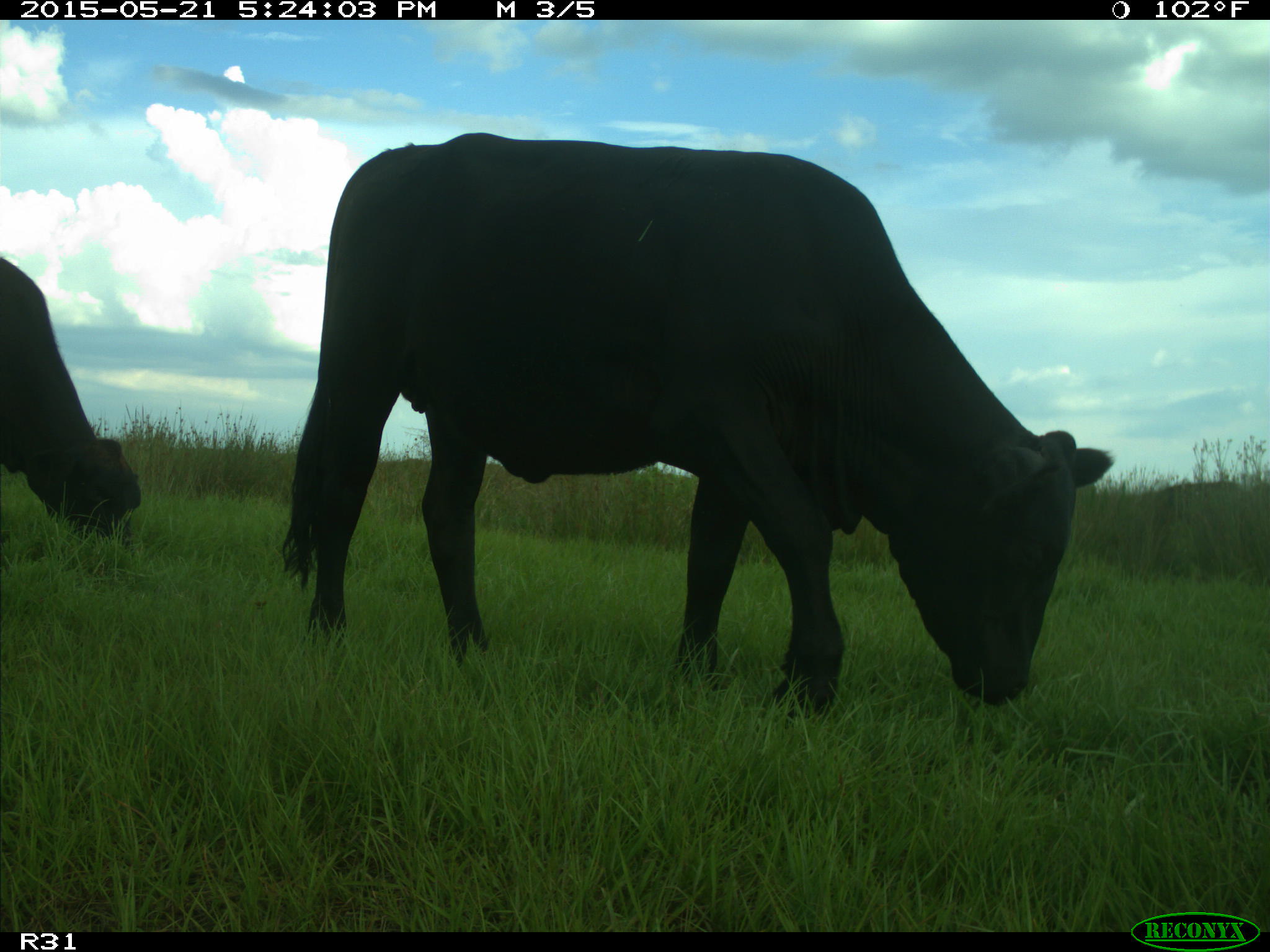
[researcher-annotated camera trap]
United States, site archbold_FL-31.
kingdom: Animalia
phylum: Chordata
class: Mammalia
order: Artiodactyla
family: Bovidae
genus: Bos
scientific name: Bos taurus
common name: domestic cow